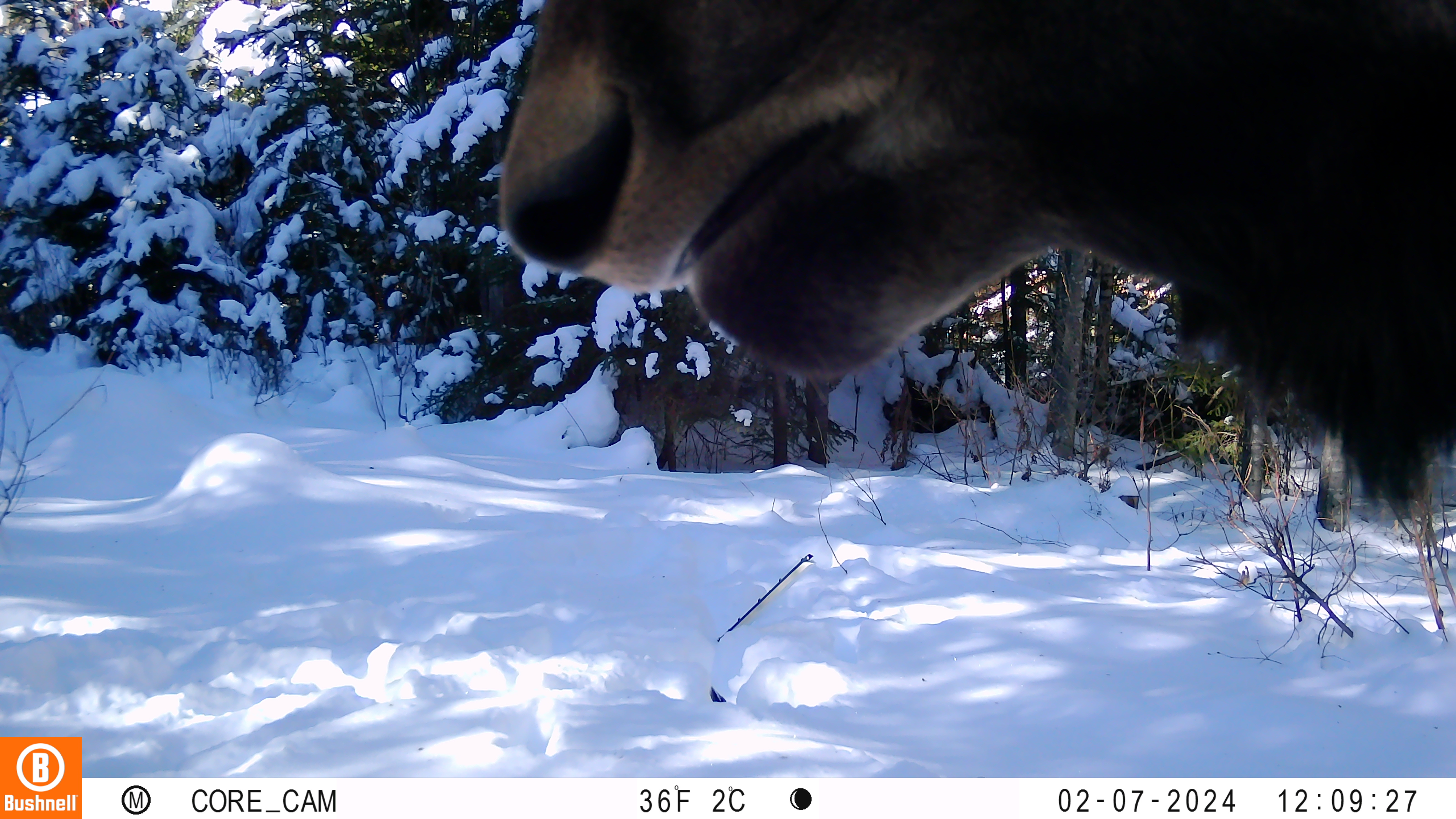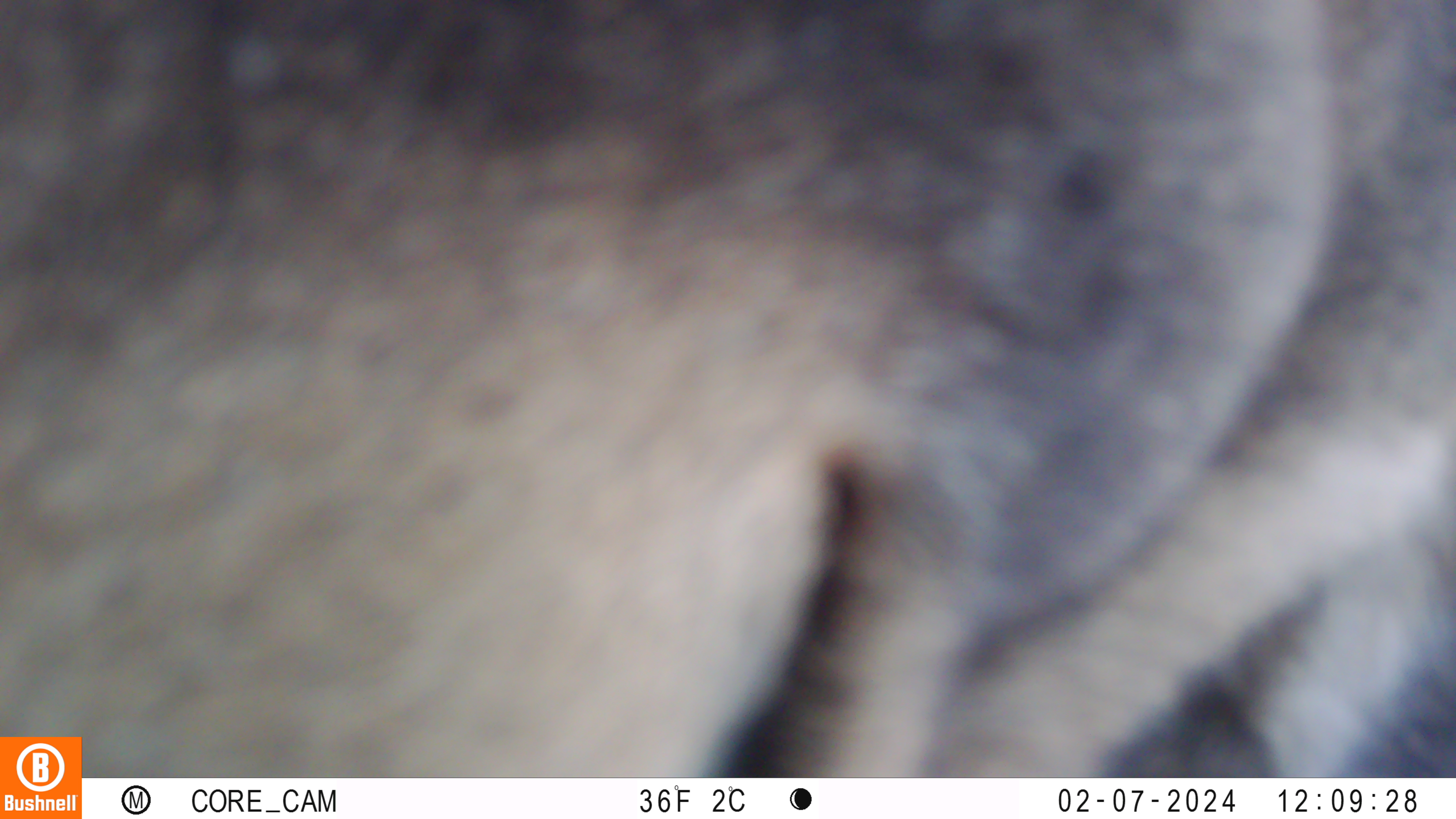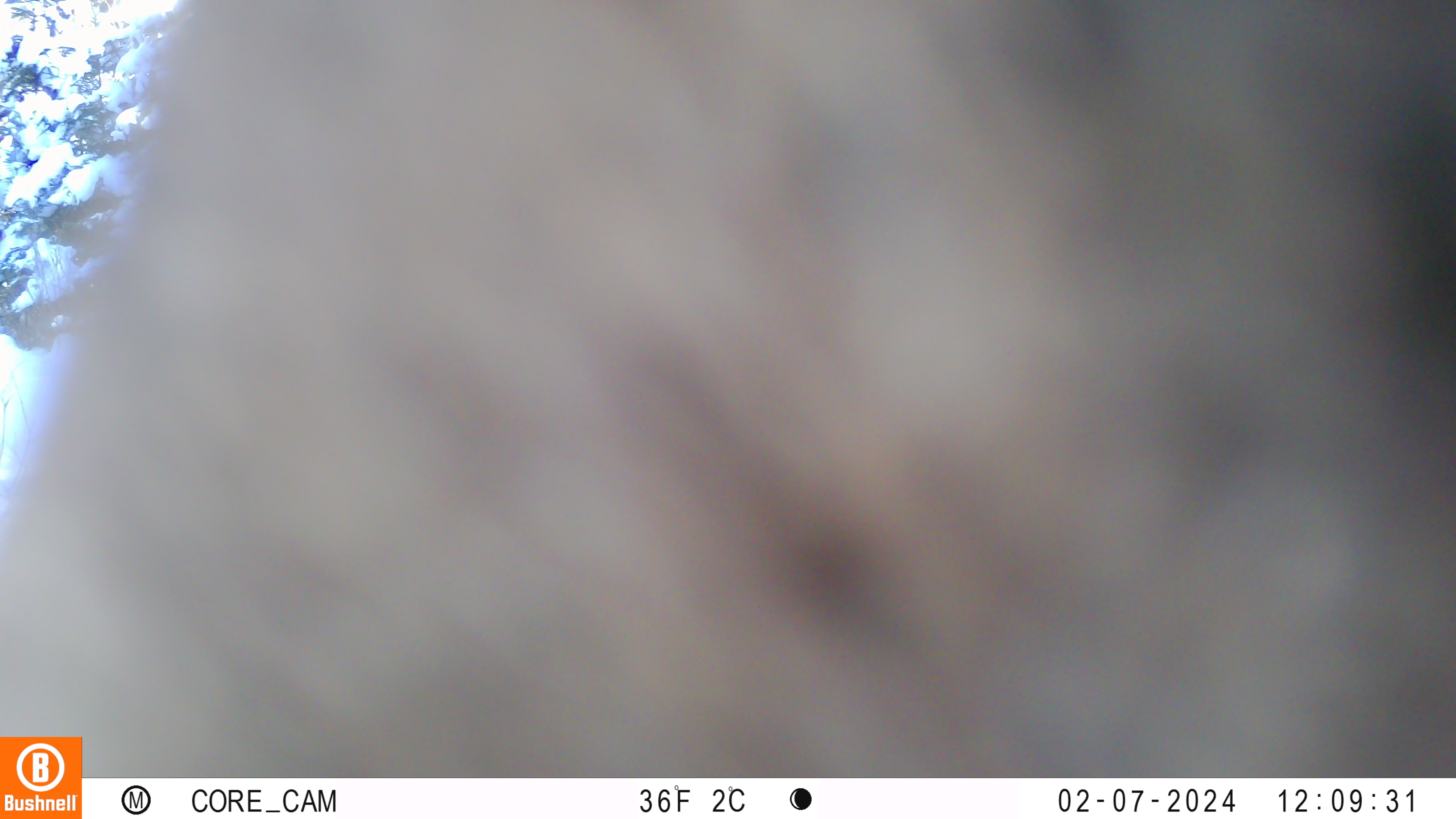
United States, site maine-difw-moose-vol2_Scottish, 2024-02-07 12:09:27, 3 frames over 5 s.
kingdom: Animalia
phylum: Chordata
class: Mammalia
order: Artiodactyla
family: Cervidae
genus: Alces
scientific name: Alces alces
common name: moose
Moose (Alces alces).